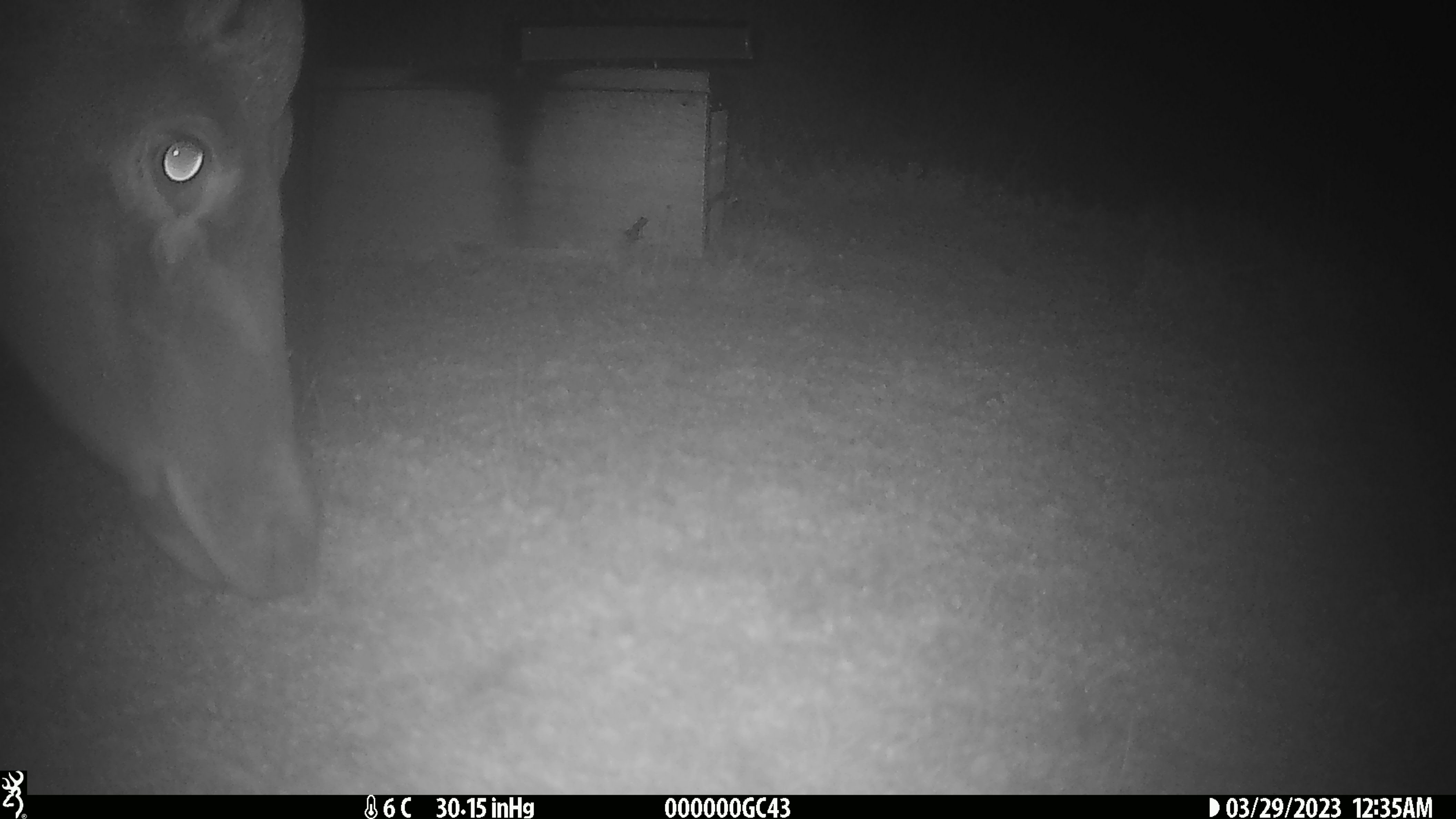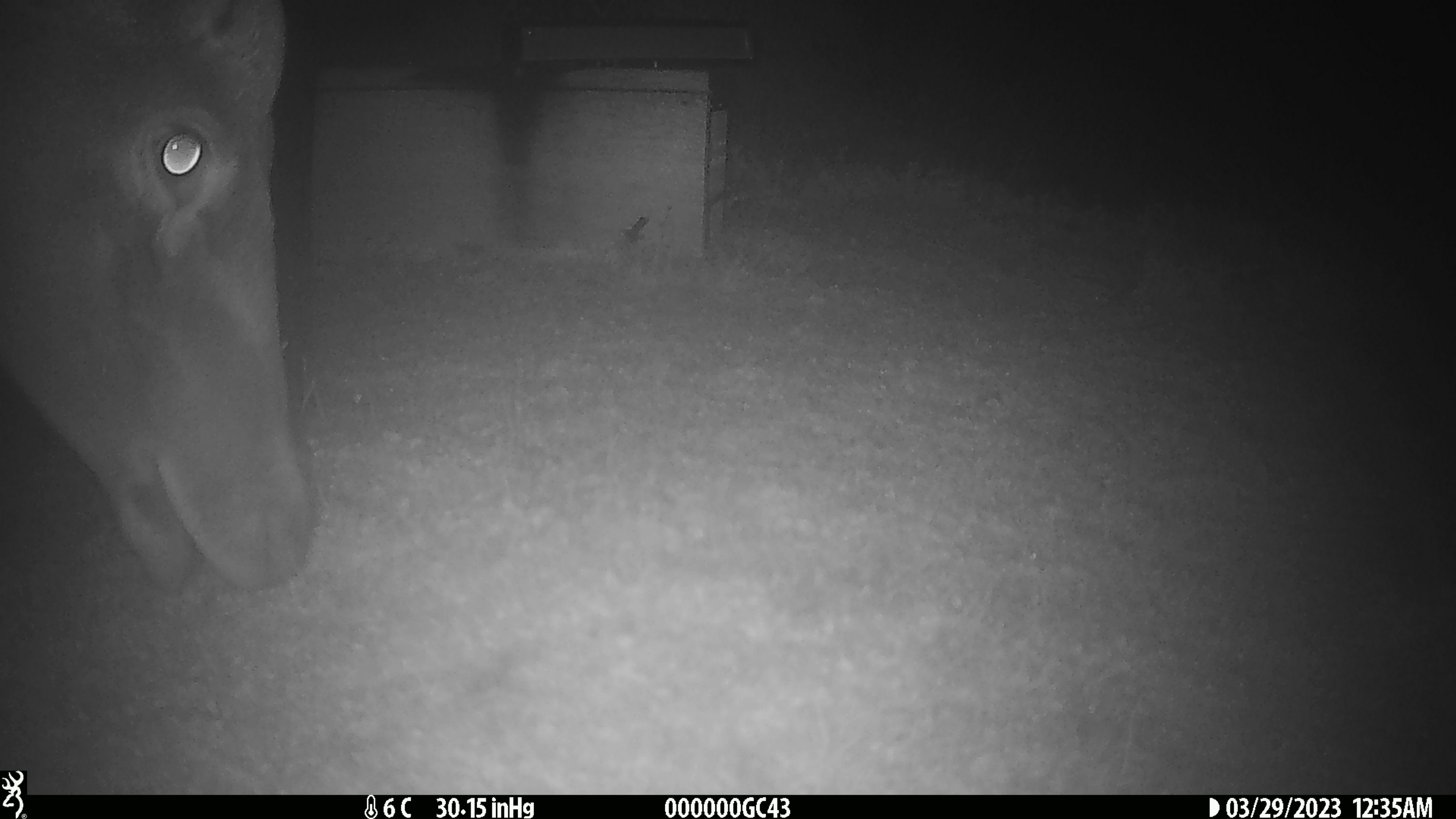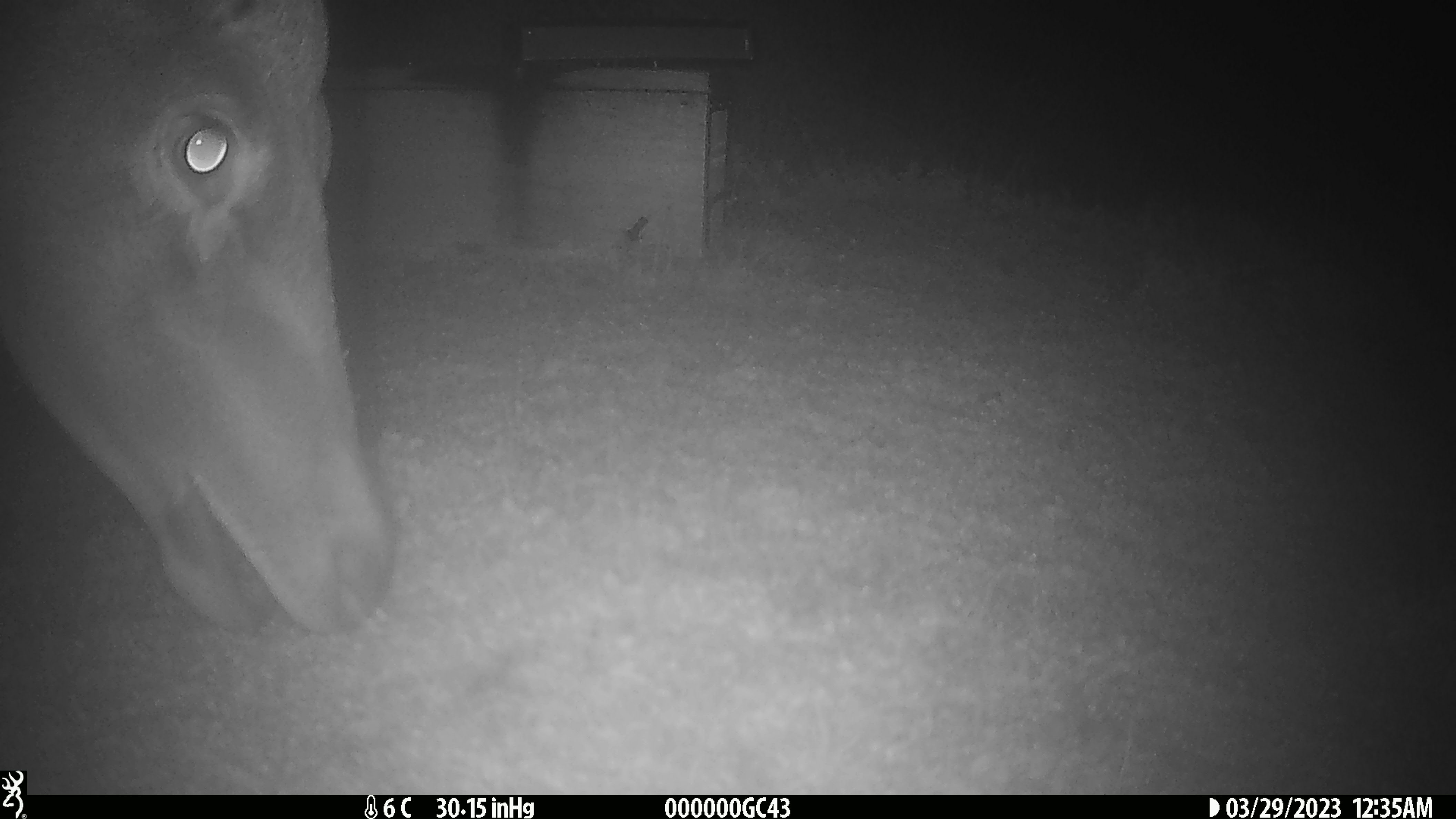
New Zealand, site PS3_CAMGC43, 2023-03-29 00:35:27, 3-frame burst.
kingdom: Animalia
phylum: Chordata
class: Mammalia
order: Artiodactyla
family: Cervidae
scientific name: Cervidae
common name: deer